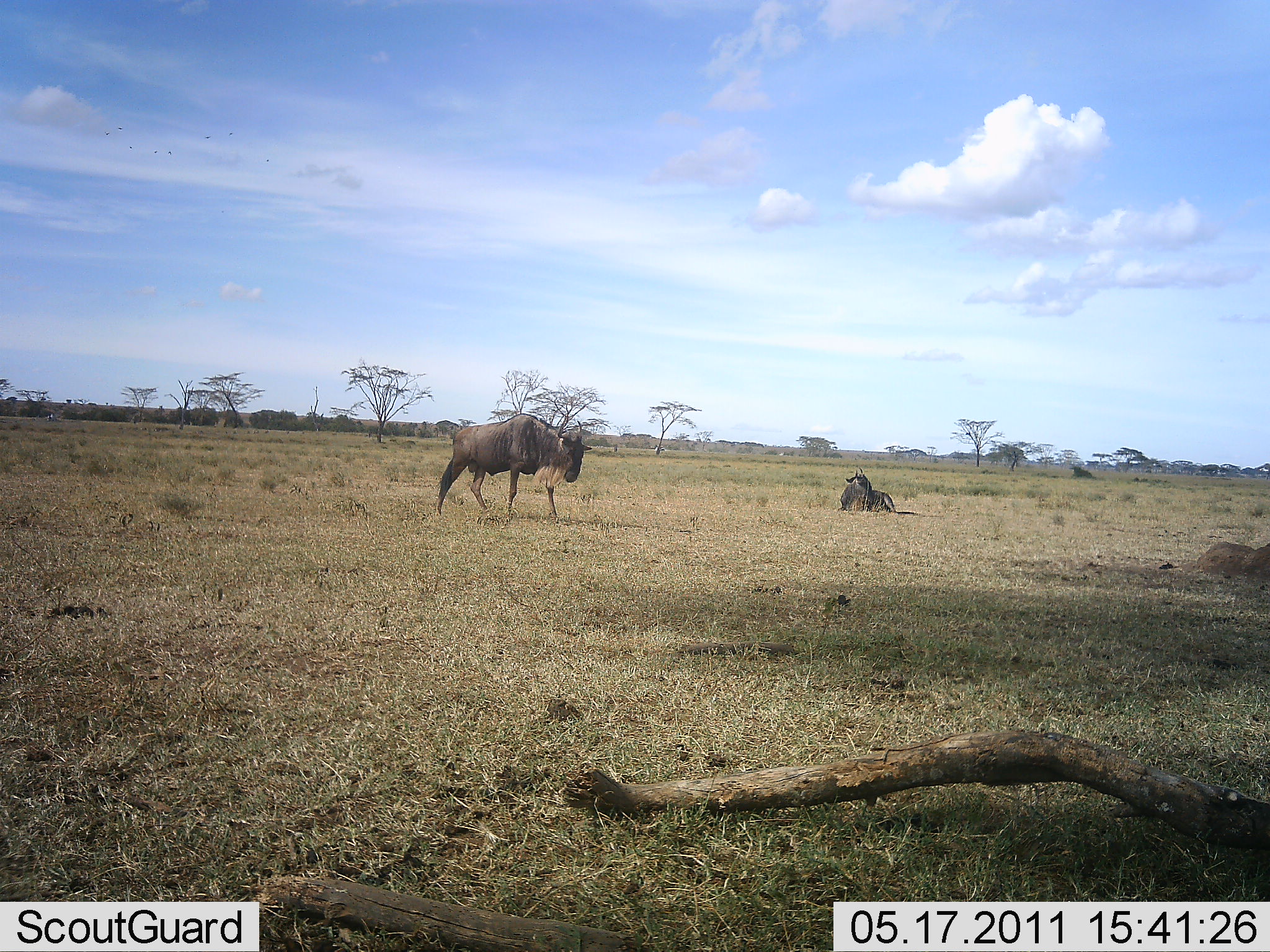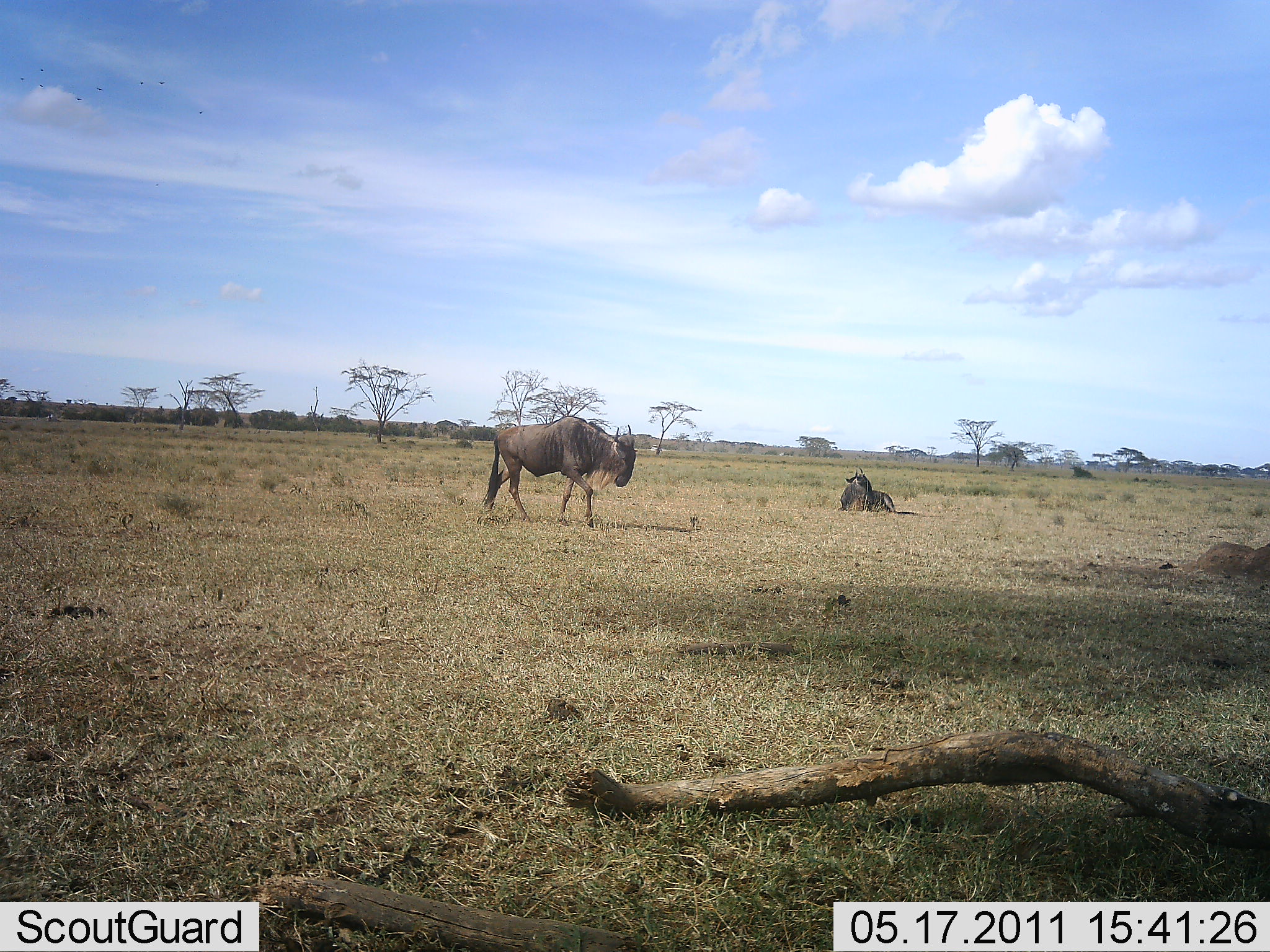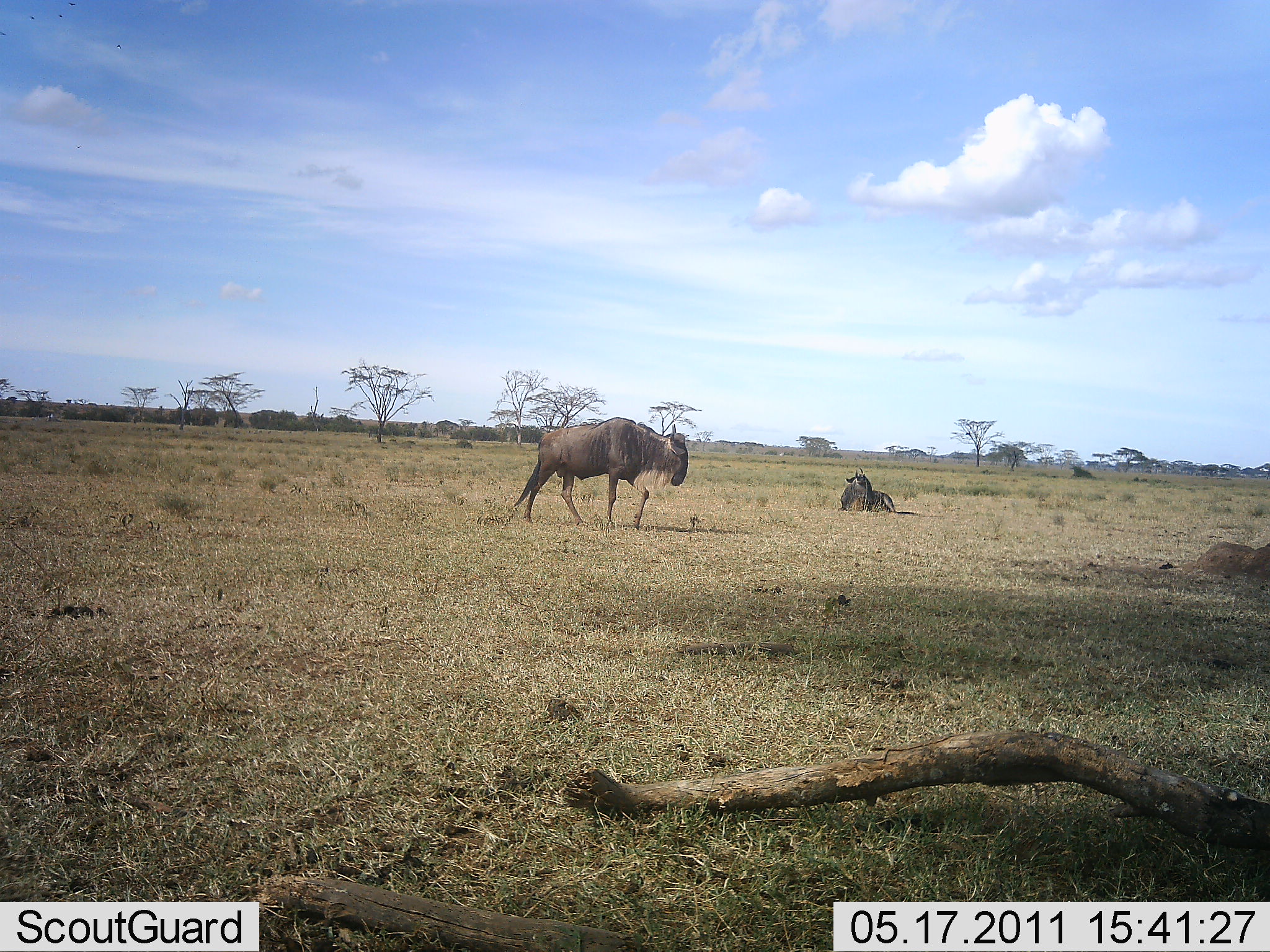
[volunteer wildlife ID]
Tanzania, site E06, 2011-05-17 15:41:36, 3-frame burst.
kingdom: Animalia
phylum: Chordata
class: Mammalia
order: Artiodactyla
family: Bovidae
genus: Connochaetes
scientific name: Connochaetes taurinus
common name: blue wildebeest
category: wildebeest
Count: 2.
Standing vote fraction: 10%.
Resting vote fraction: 100%.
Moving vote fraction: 90%.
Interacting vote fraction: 0%.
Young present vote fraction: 0%.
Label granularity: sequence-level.